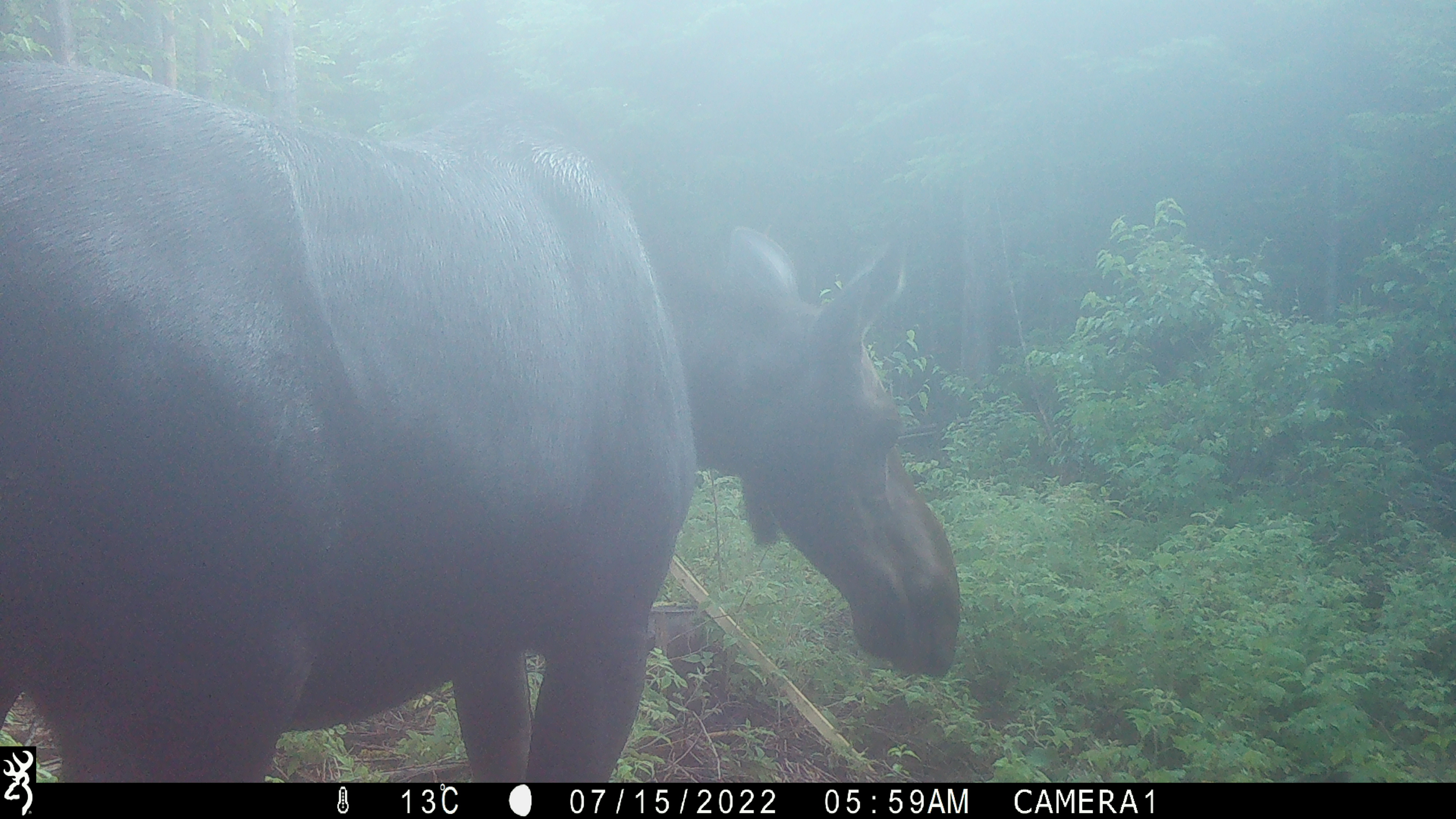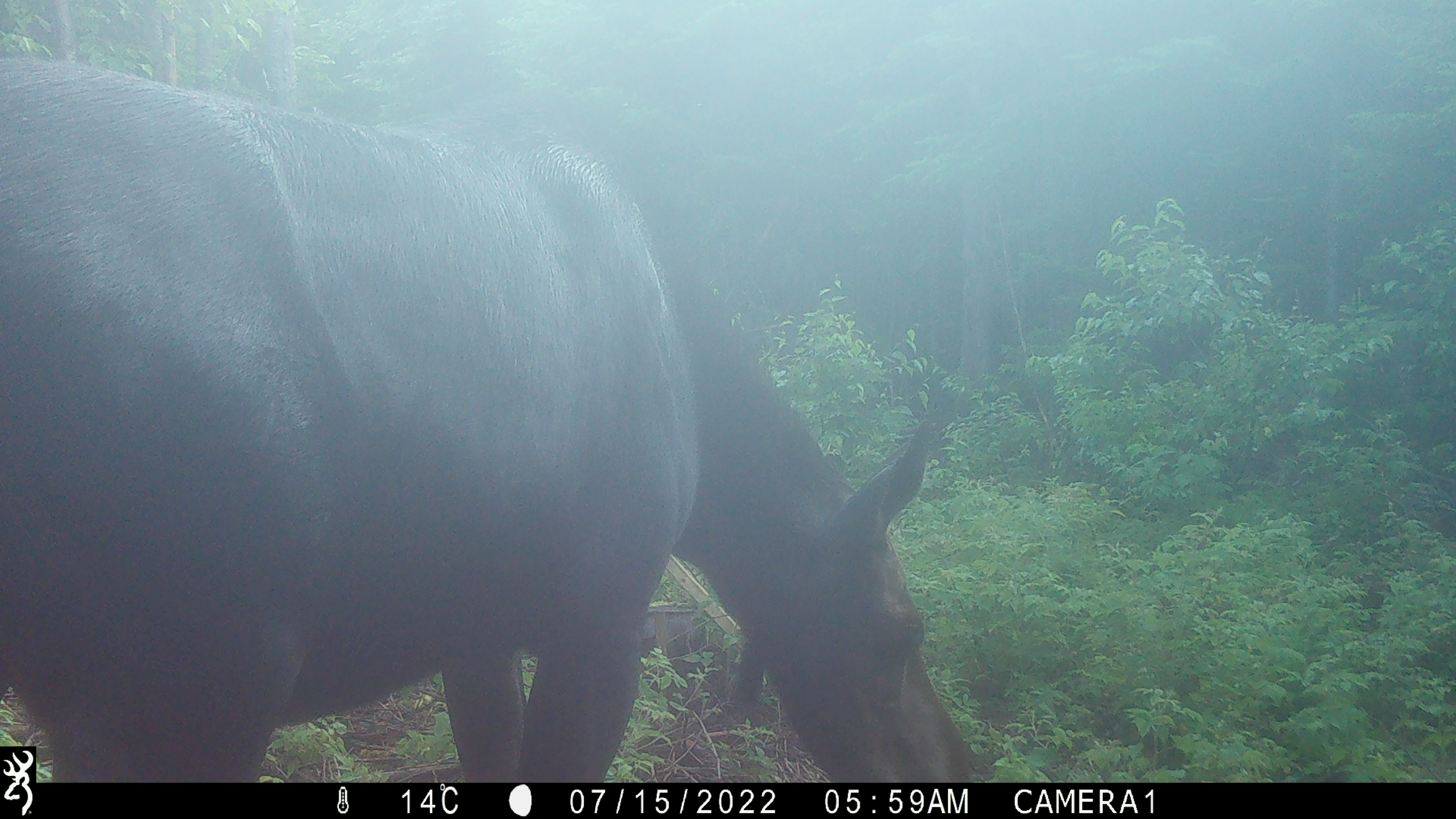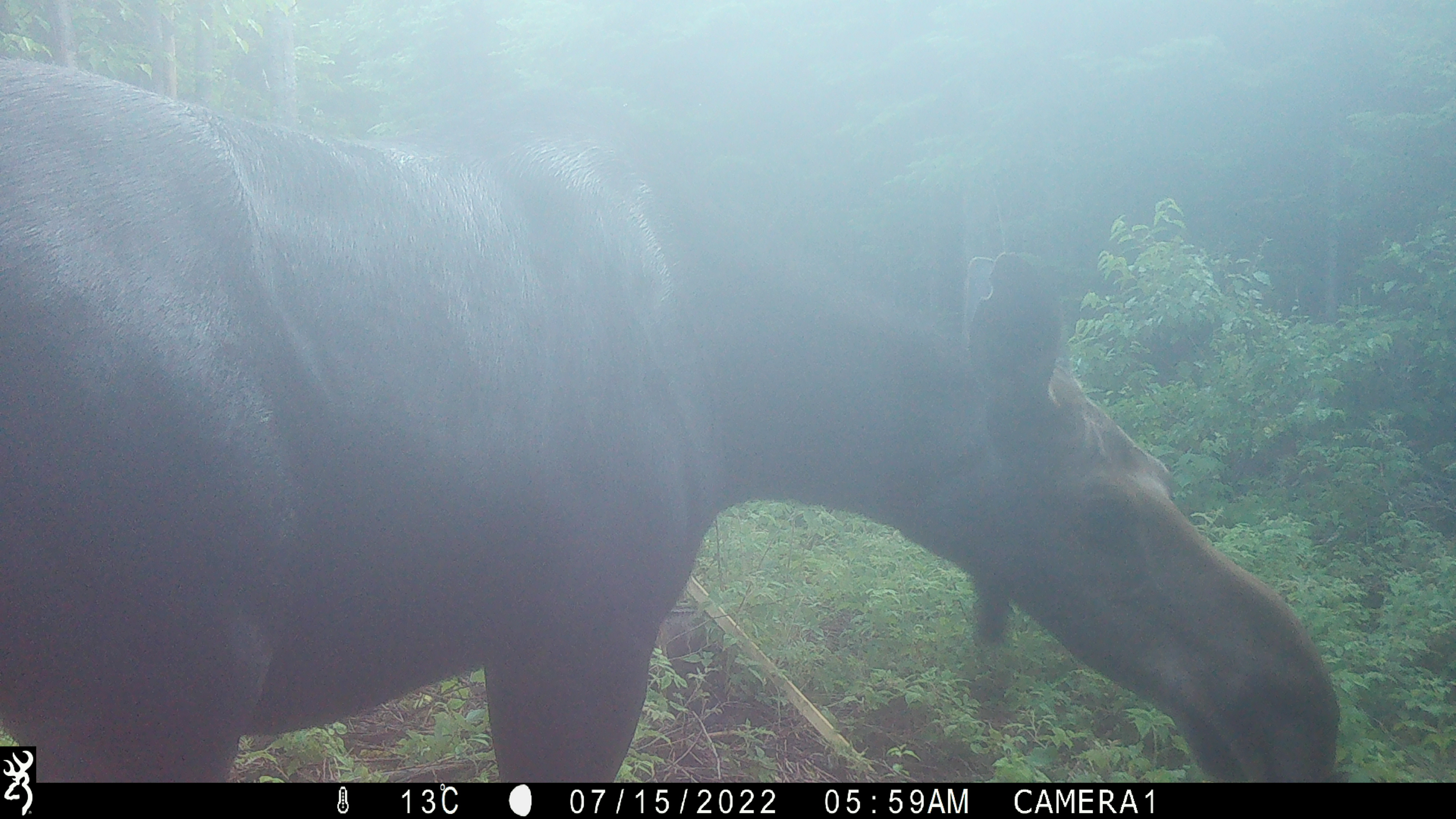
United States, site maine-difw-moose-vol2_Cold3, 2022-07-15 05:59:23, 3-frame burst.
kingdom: Animalia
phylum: Chordata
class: Mammalia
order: Artiodactyla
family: Cervidae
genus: Alces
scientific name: Alces alces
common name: moose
Moose (Alces alces).